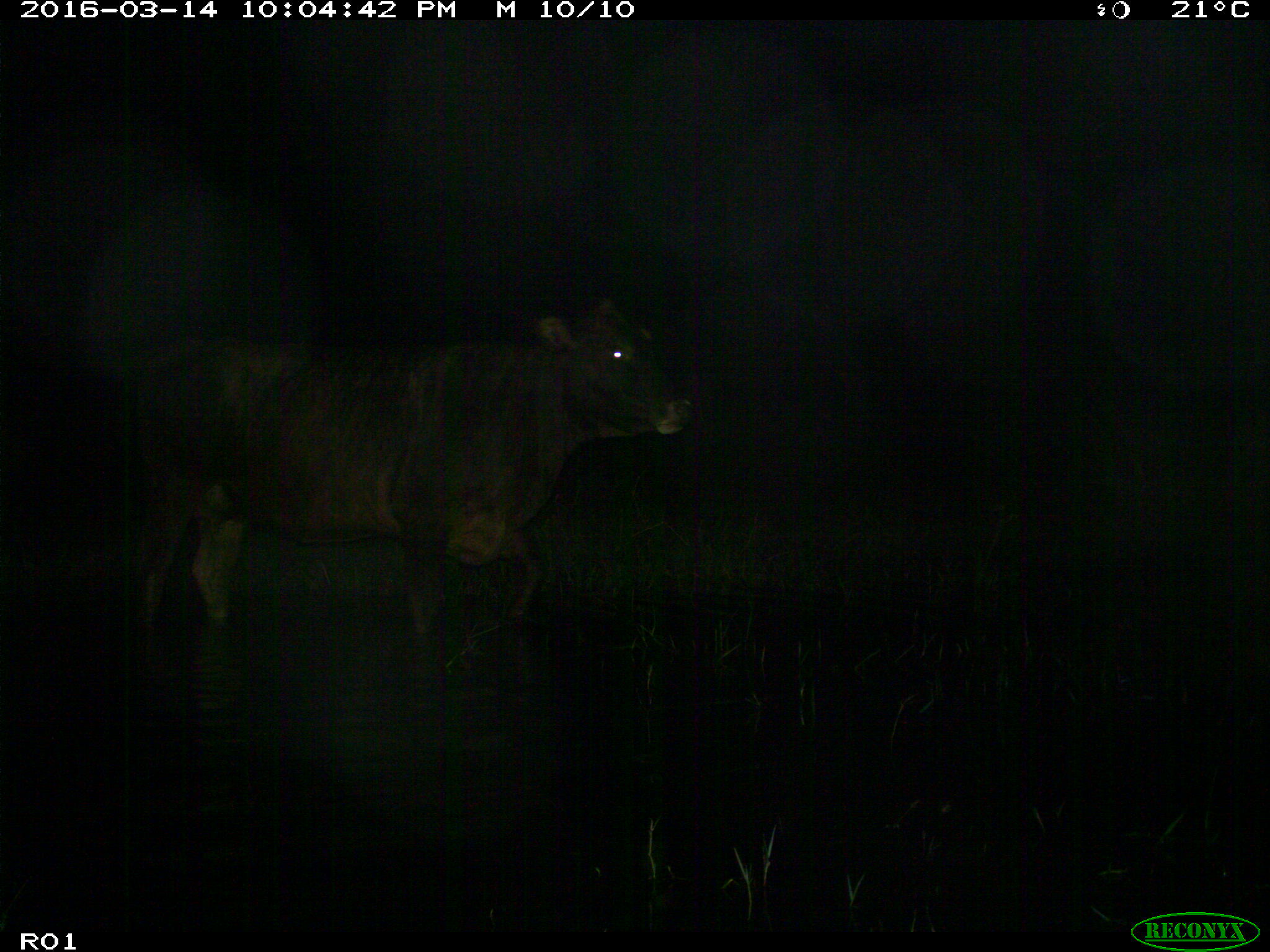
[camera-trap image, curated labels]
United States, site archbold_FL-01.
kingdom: Animalia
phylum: Chordata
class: Mammalia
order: Artiodactyla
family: Bovidae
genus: Bos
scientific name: Bos taurus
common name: domestic cow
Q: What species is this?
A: Bos taurus (domestic cow).